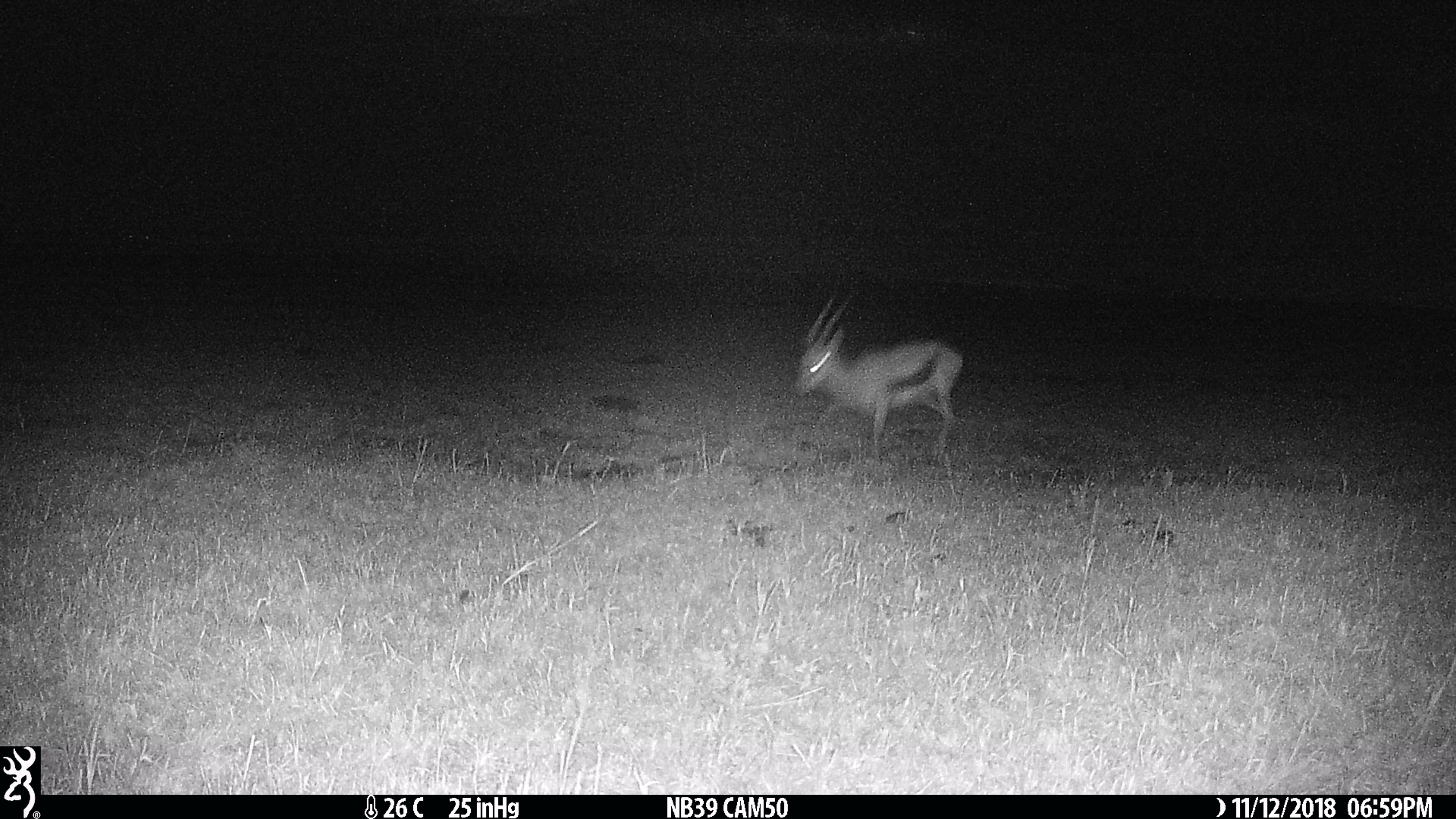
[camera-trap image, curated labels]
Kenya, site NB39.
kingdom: Animalia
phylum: Chordata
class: Mammalia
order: Artiodactyla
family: Bovidae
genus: Eudorcas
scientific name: Eudorcas thomsonii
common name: thomon's gazelle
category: gazelle thomsons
Gazelle thomsons (thomon's gazelle) (Eudorcas thomsonii).